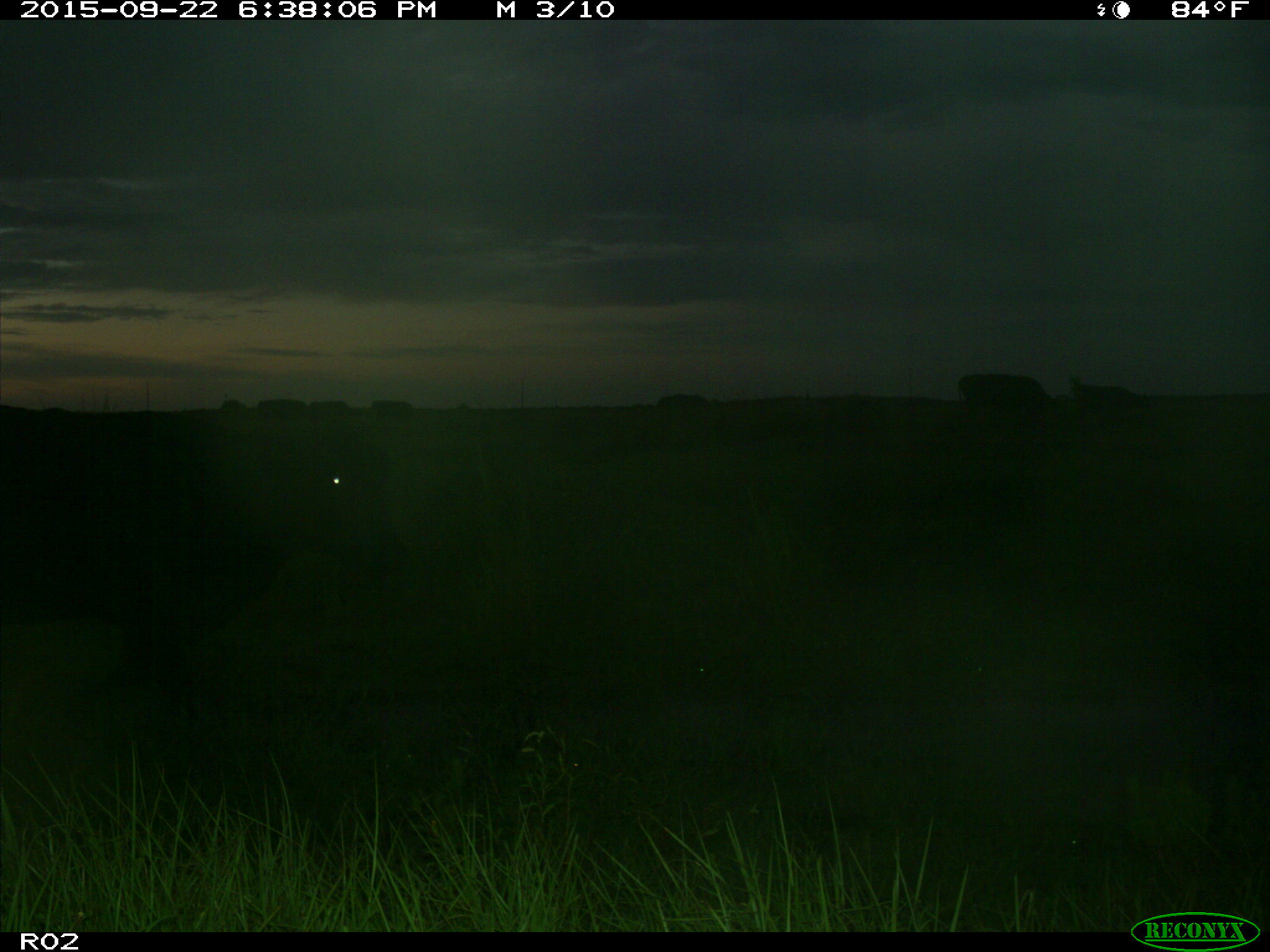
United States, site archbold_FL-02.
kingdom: Animalia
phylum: Chordata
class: Mammalia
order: Artiodactyla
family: Bovidae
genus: Bos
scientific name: Bos taurus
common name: domestic cow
Bos taurus (domestic cow).